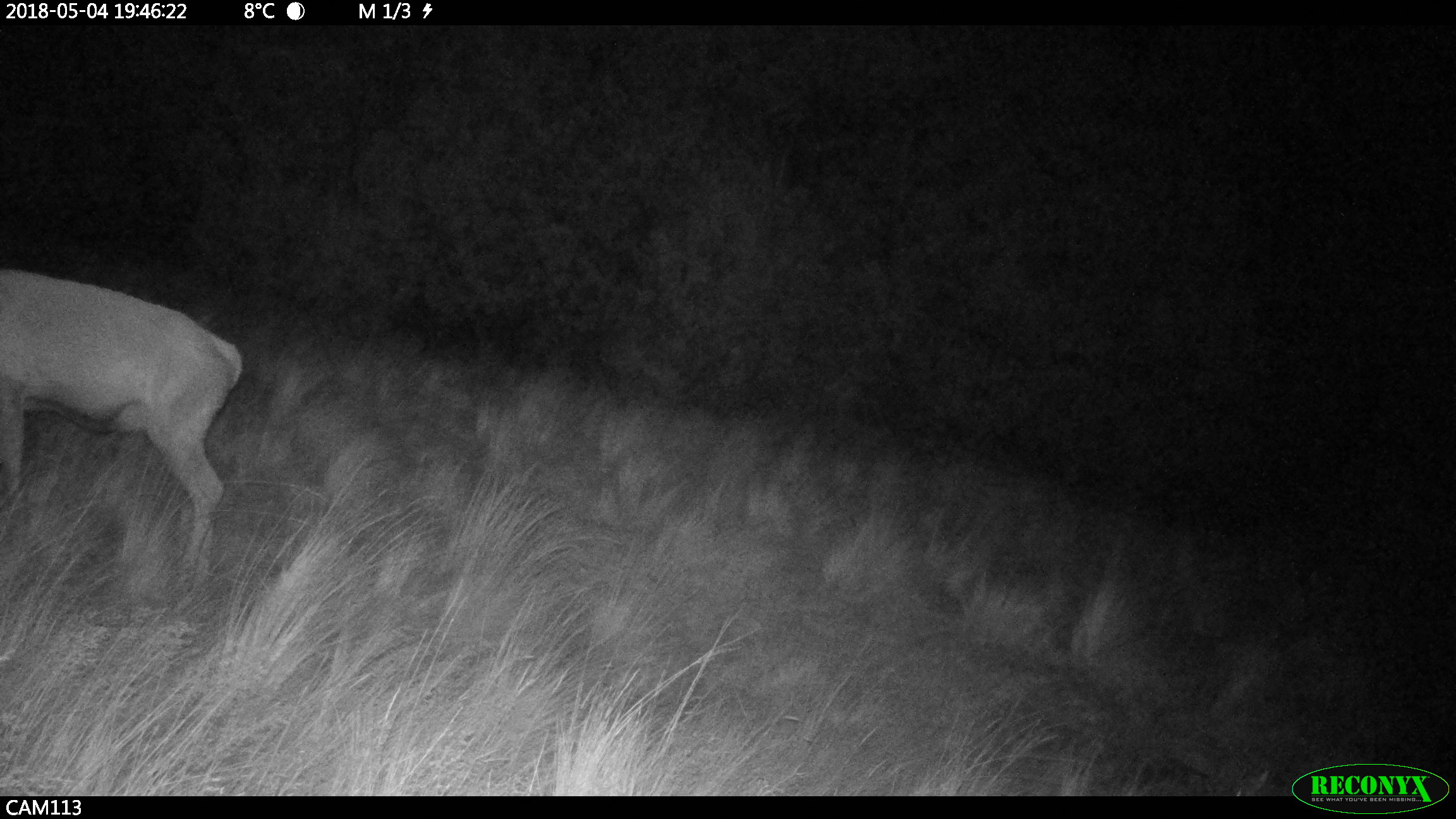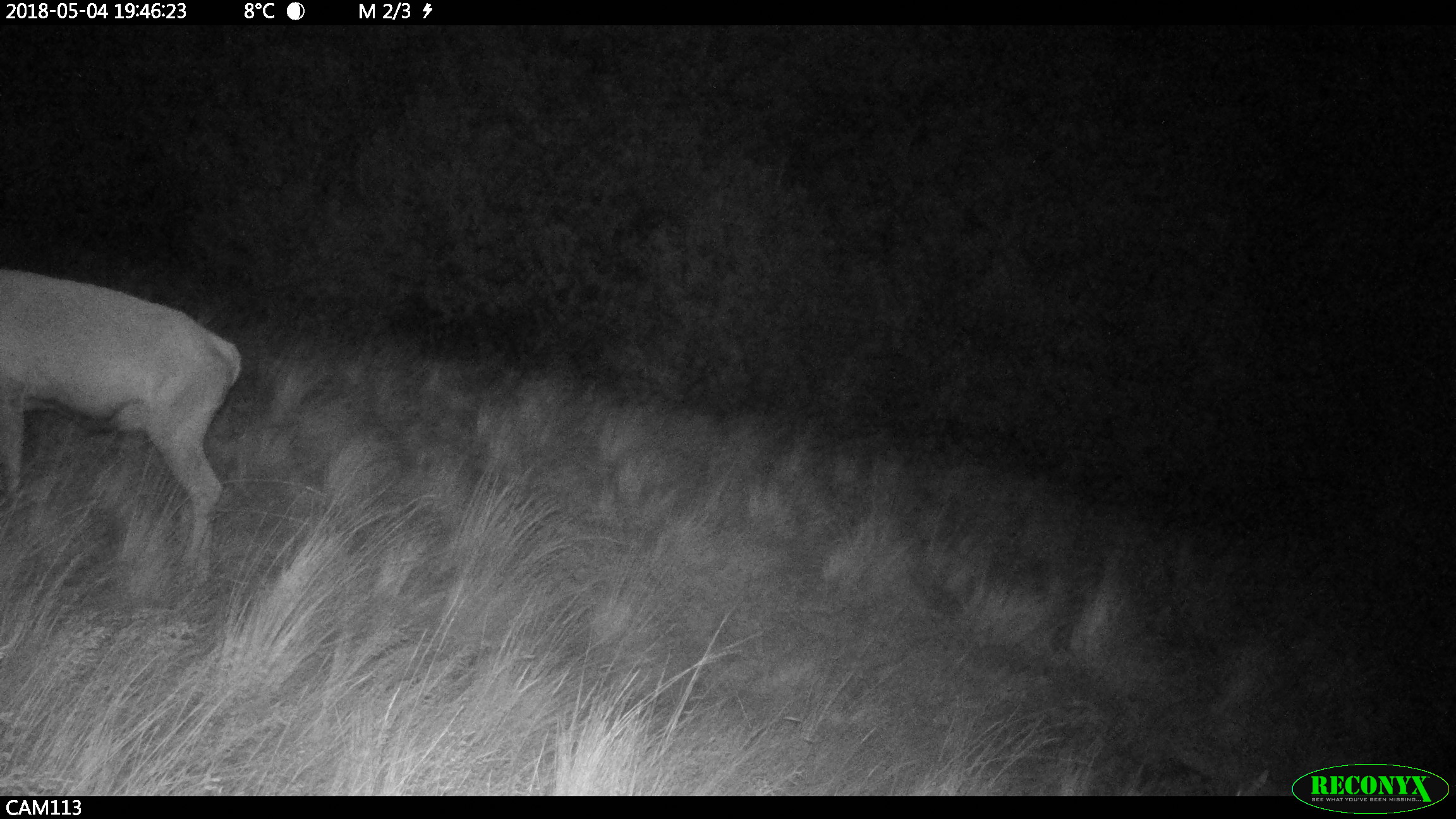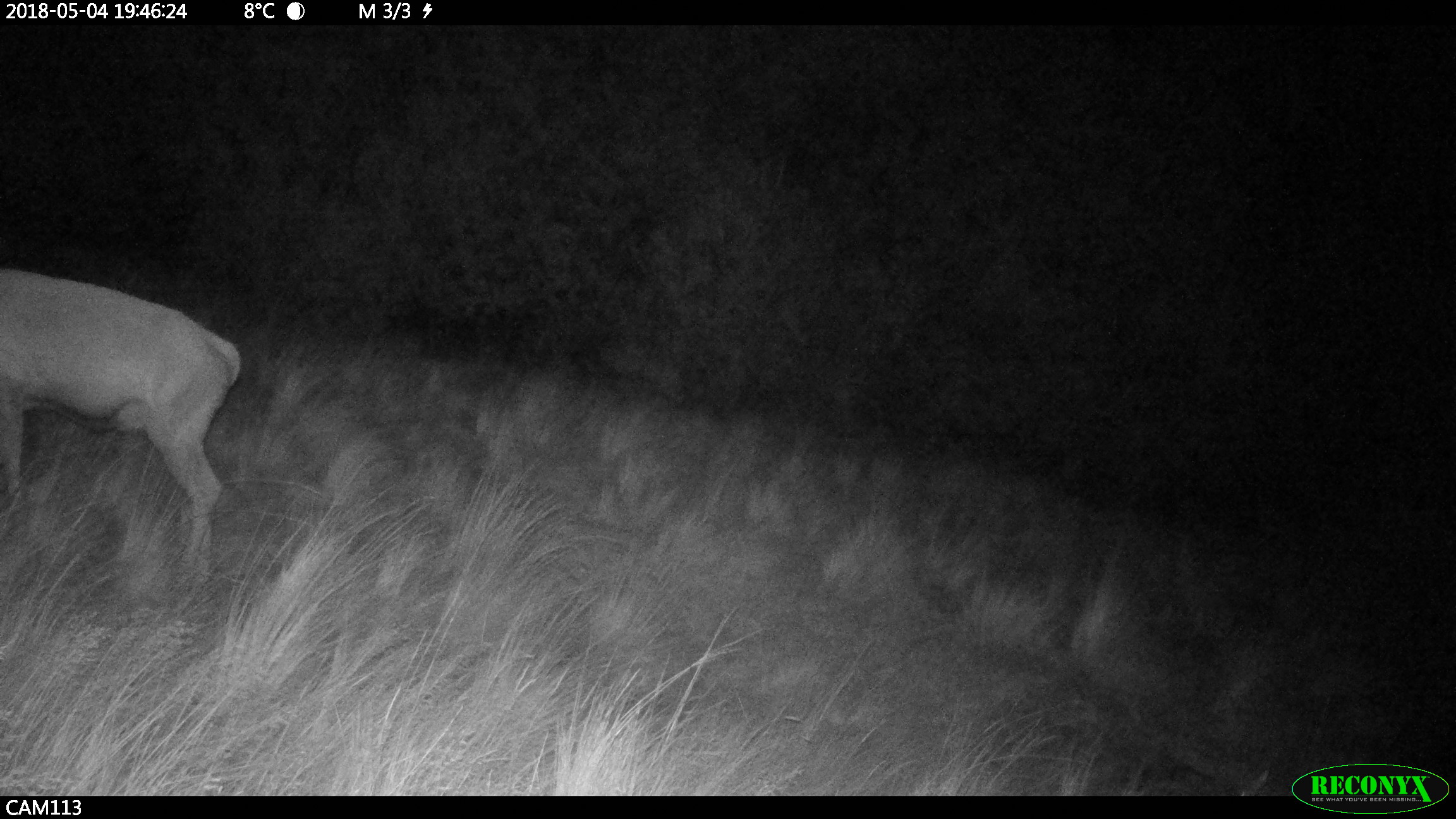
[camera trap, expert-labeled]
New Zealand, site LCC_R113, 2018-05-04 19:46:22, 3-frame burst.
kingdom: Animalia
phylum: Chordata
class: Mammalia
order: Artiodactyla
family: Cervidae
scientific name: Cervidae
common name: deer